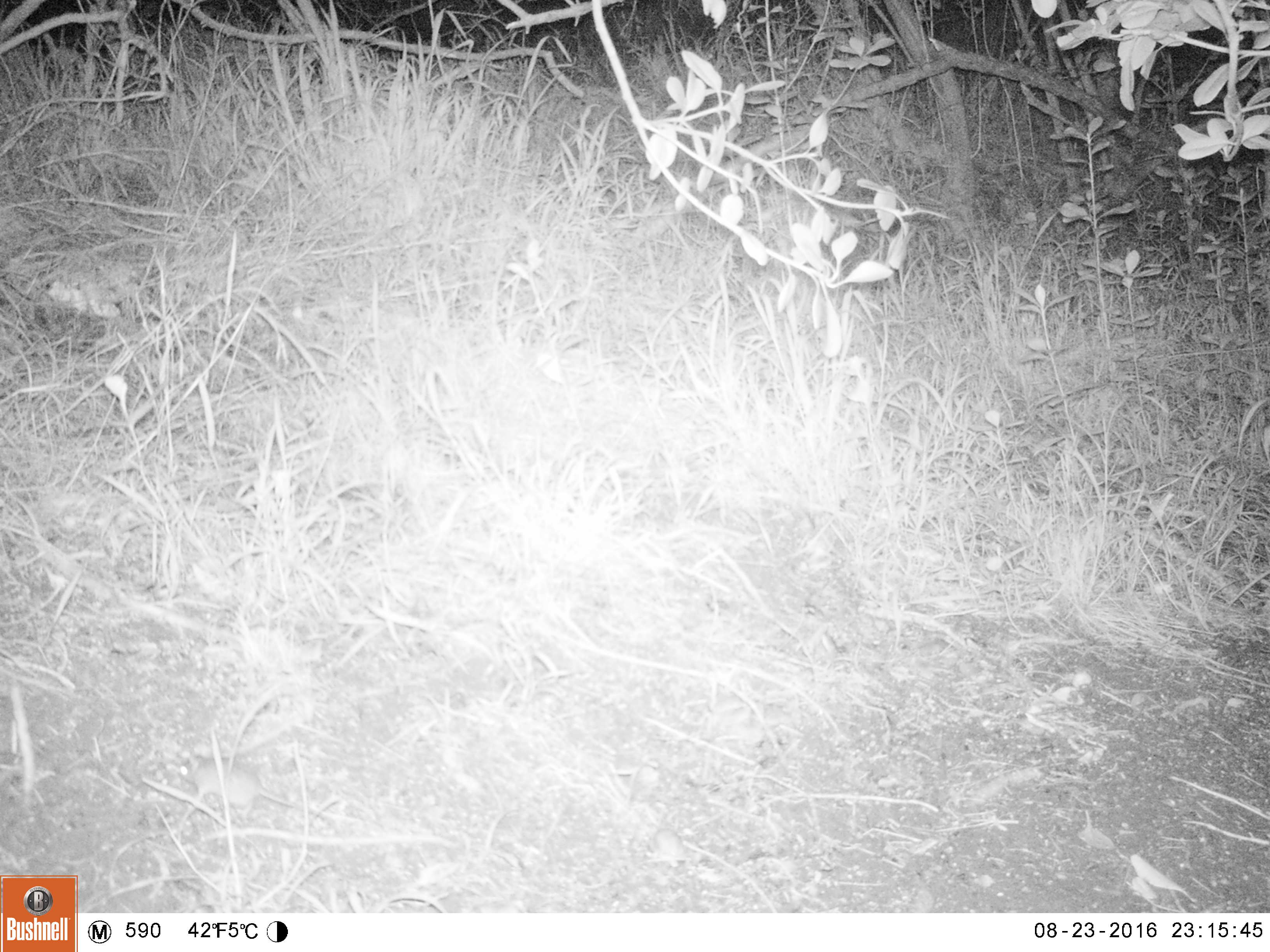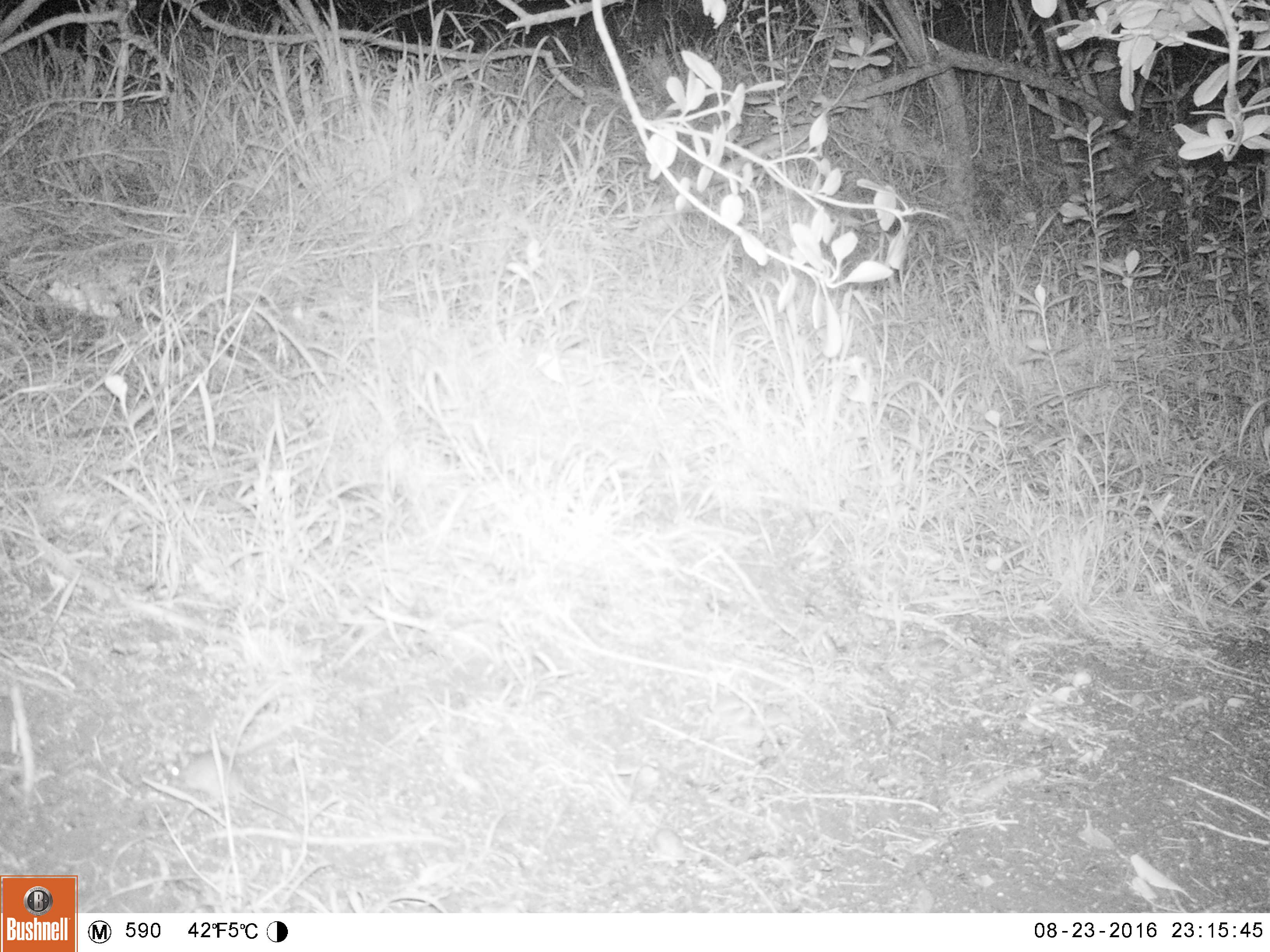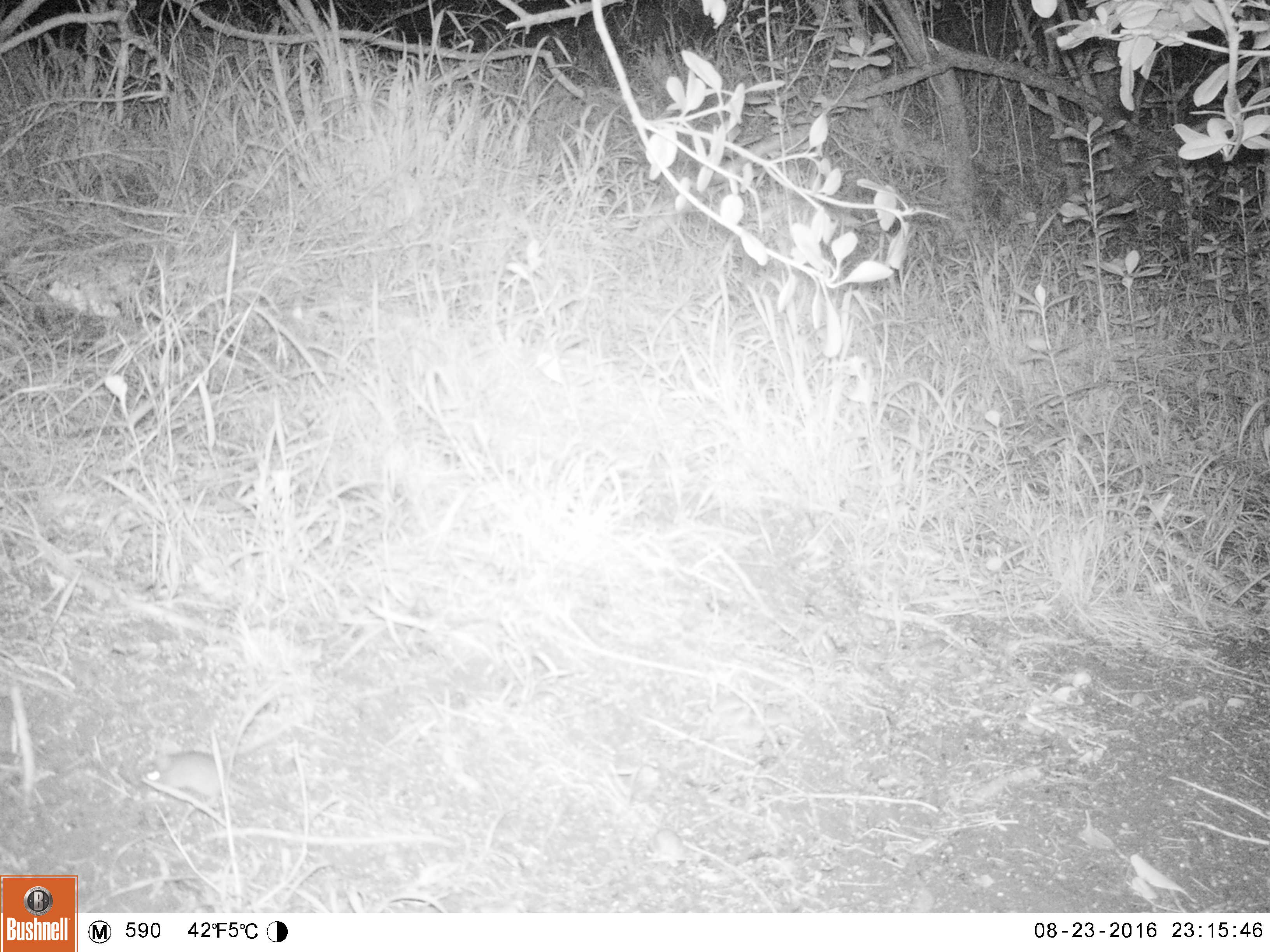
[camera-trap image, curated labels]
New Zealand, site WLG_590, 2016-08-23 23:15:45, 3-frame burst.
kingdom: Animalia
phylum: Chordata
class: Mammalia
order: Rodentia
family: Muridae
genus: Mus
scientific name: Mus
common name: mouse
Mouse (Mus).